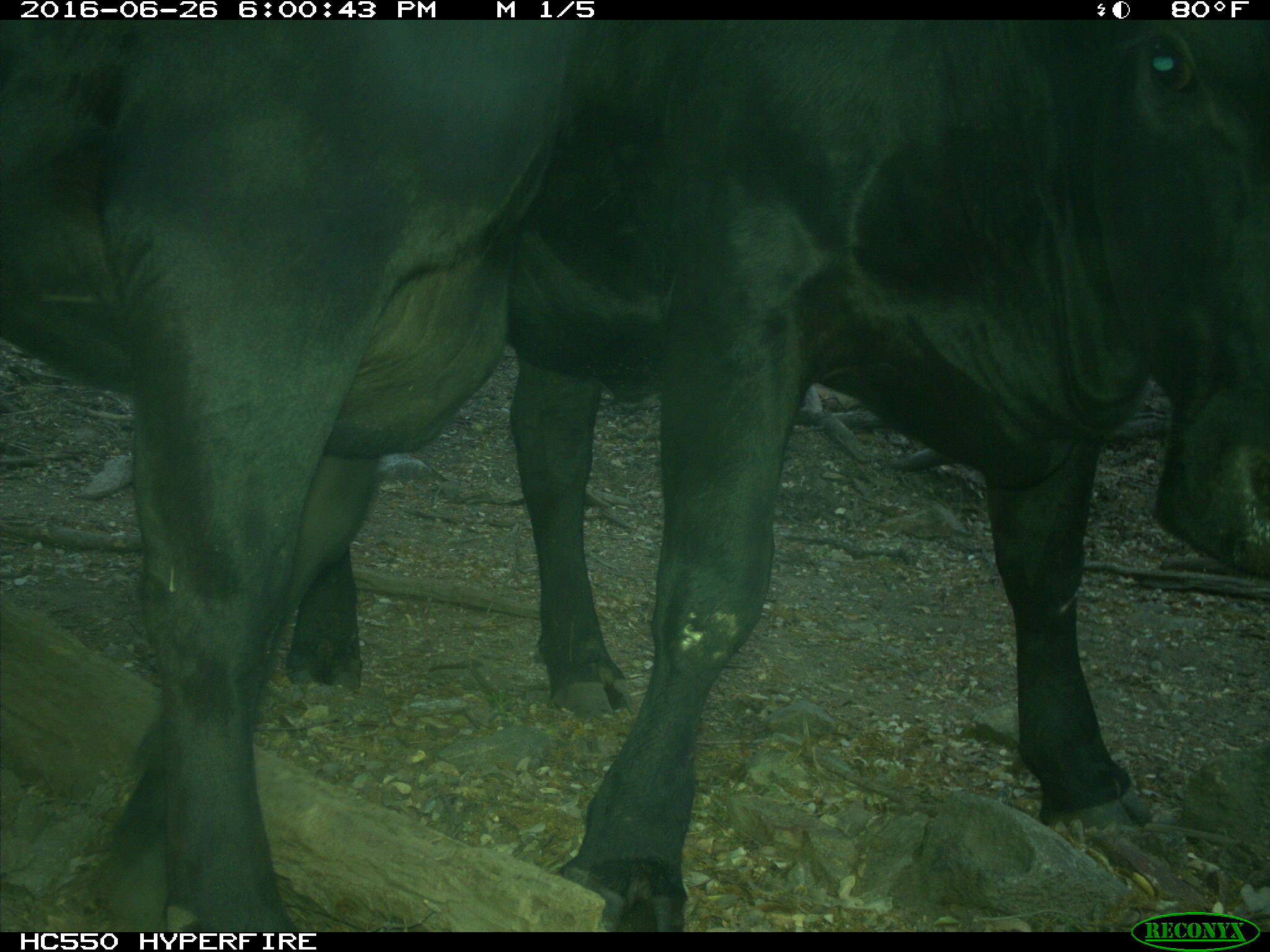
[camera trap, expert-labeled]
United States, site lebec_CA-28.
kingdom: Animalia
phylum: Chordata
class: Mammalia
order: Artiodactyla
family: Bovidae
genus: Bos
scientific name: Bos taurus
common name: domestic cow